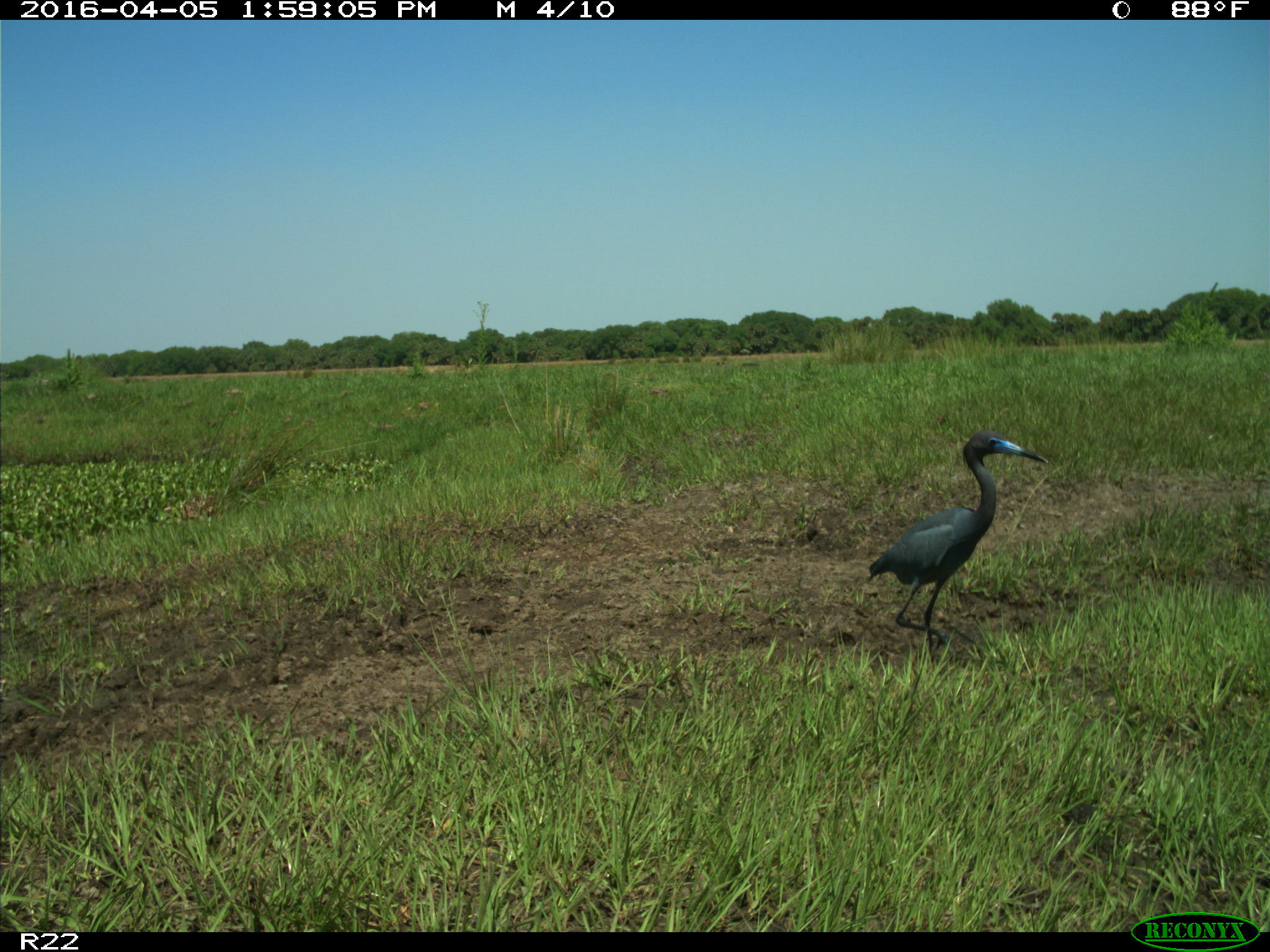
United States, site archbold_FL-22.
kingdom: Animalia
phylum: Chordata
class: Aves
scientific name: Aves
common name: birds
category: unidentified bird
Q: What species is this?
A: Unidentified bird (birds) (Aves).